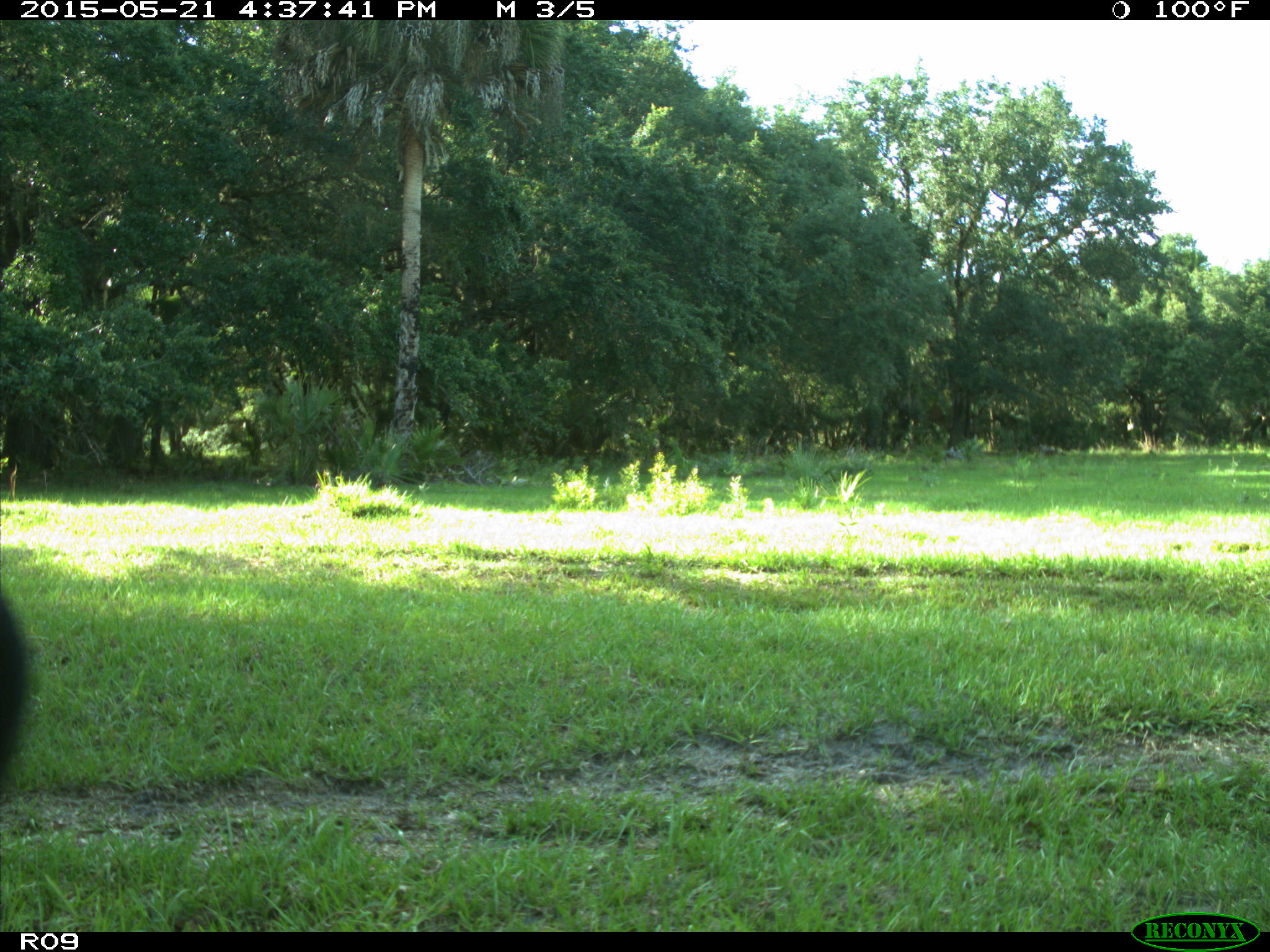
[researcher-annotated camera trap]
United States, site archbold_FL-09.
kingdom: Animalia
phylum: Chordata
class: Mammalia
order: Artiodactyla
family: Bovidae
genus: Bos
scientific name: Bos taurus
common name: domestic cow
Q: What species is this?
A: Bos taurus (domestic cow).